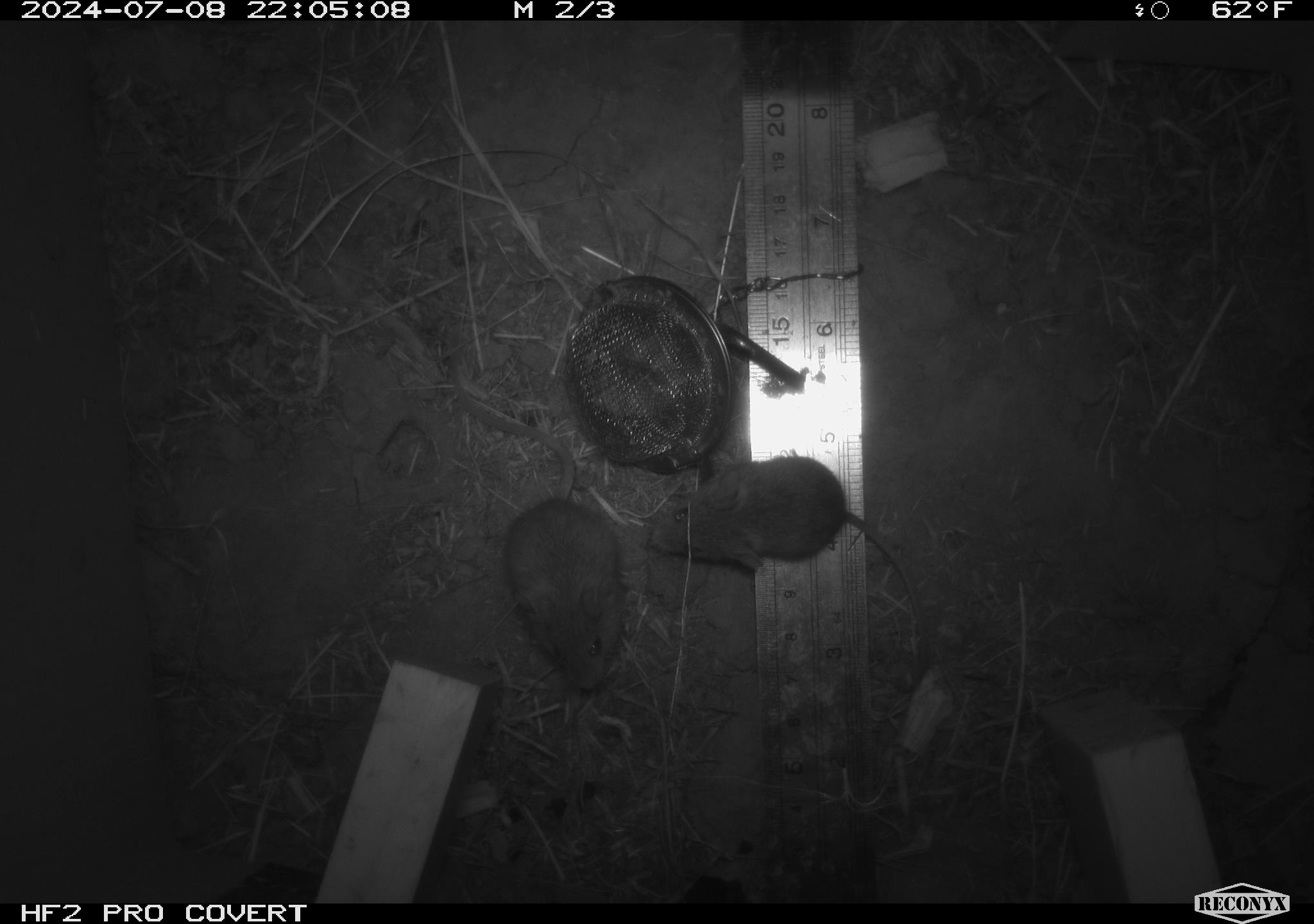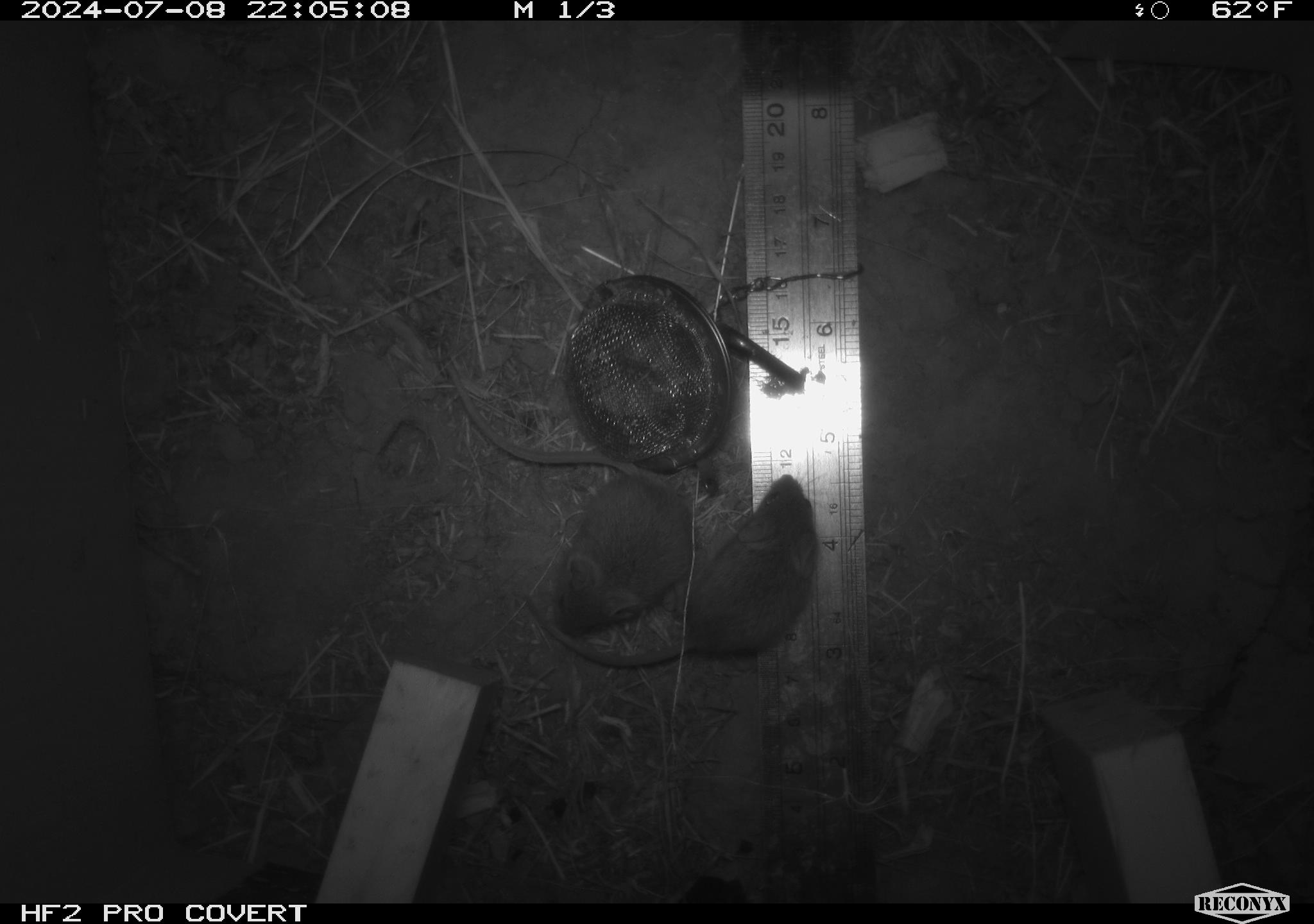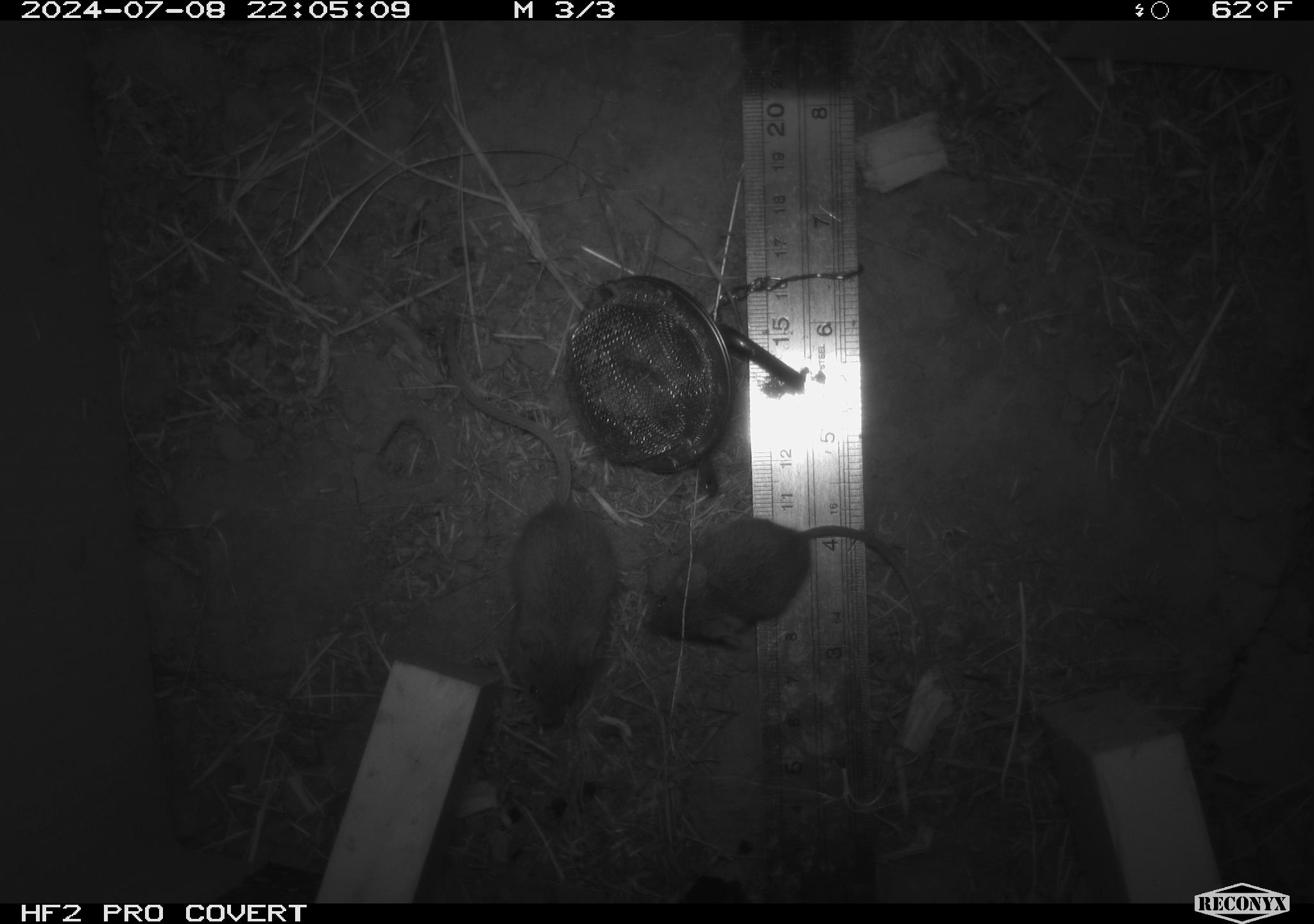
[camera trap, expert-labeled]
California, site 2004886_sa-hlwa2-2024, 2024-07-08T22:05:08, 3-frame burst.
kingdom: Animalia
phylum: Chordata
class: Mammalia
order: Rodentia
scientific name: Rodentia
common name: mouse species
Mouse species (Rodentia).